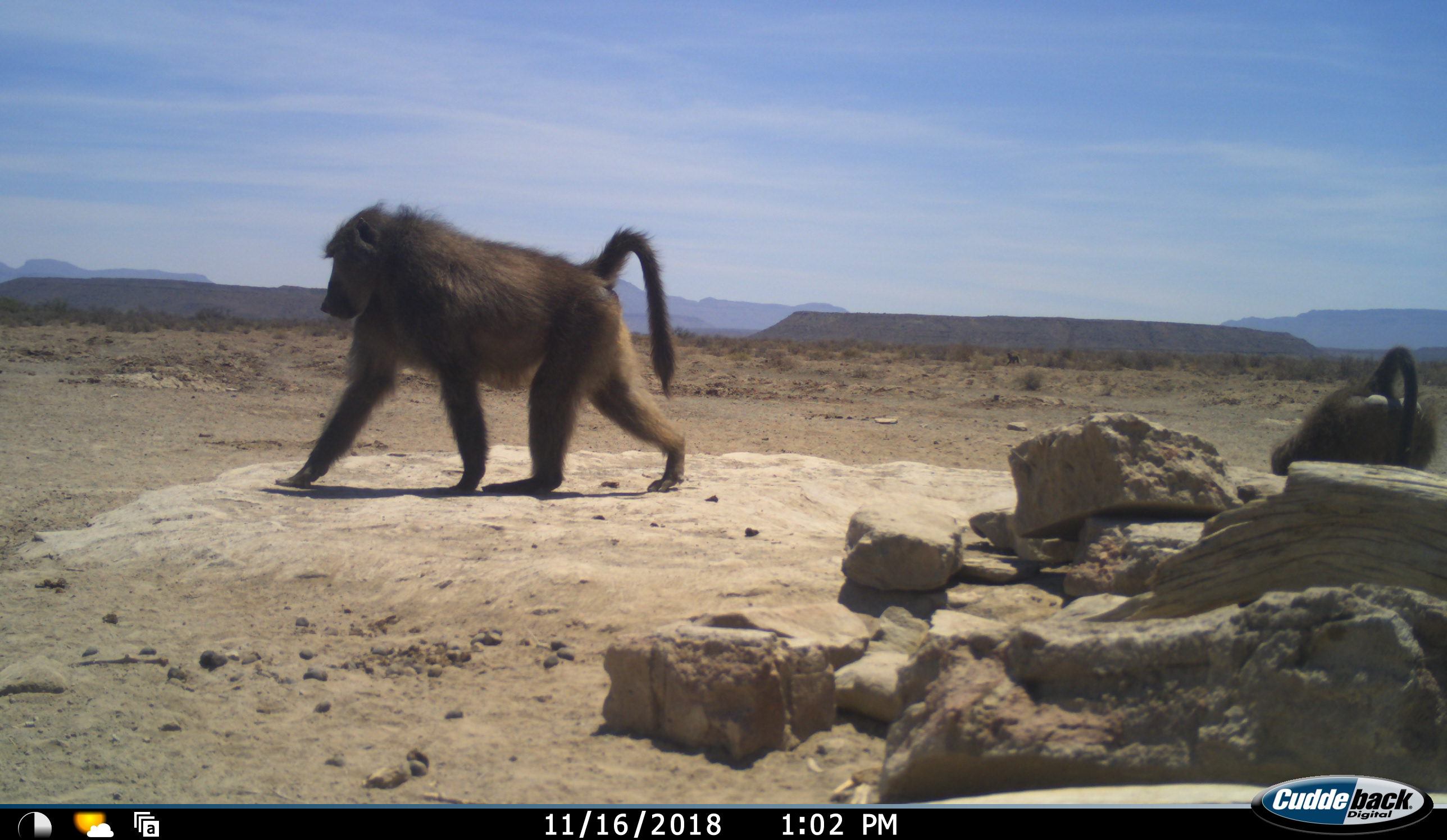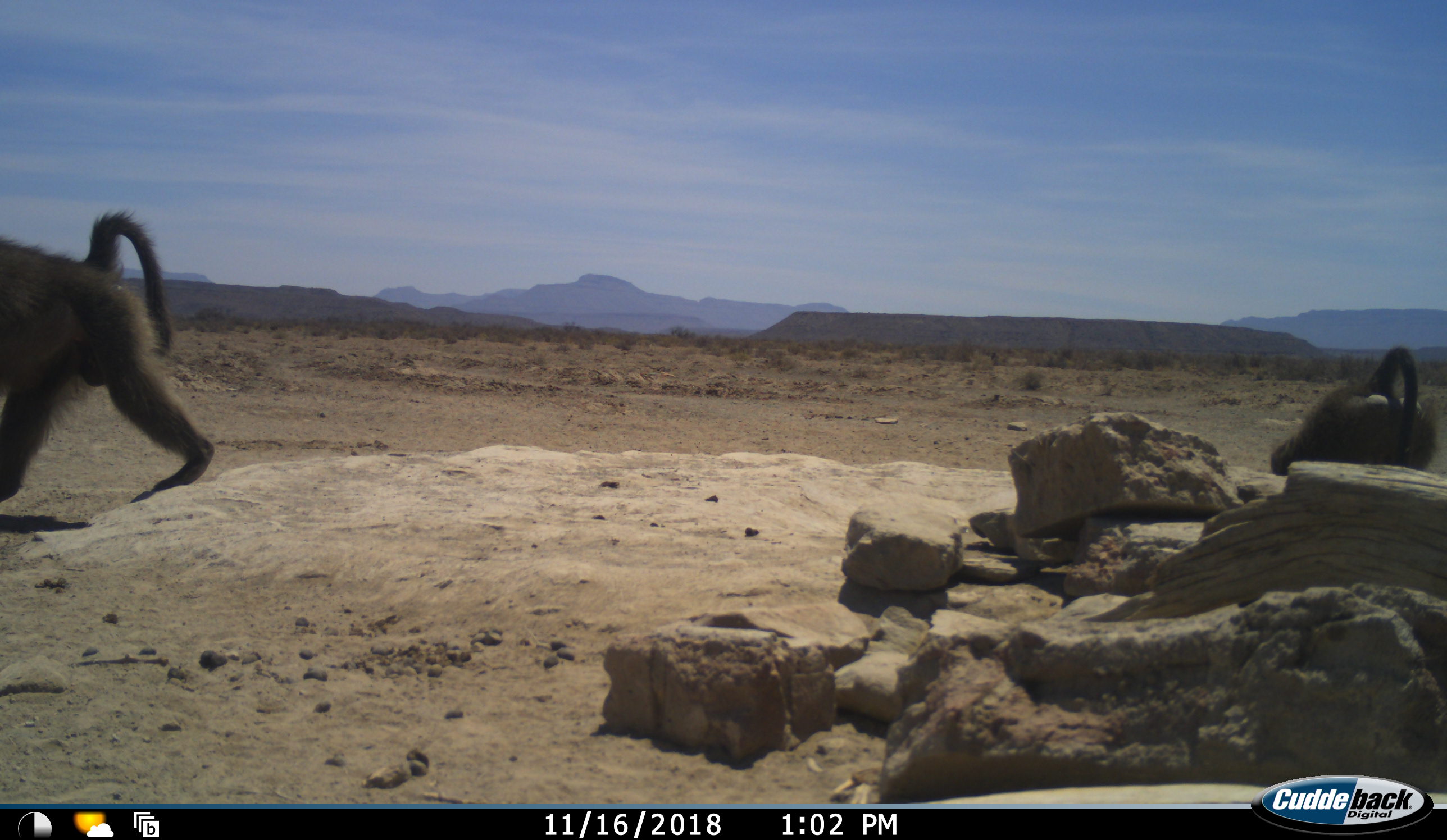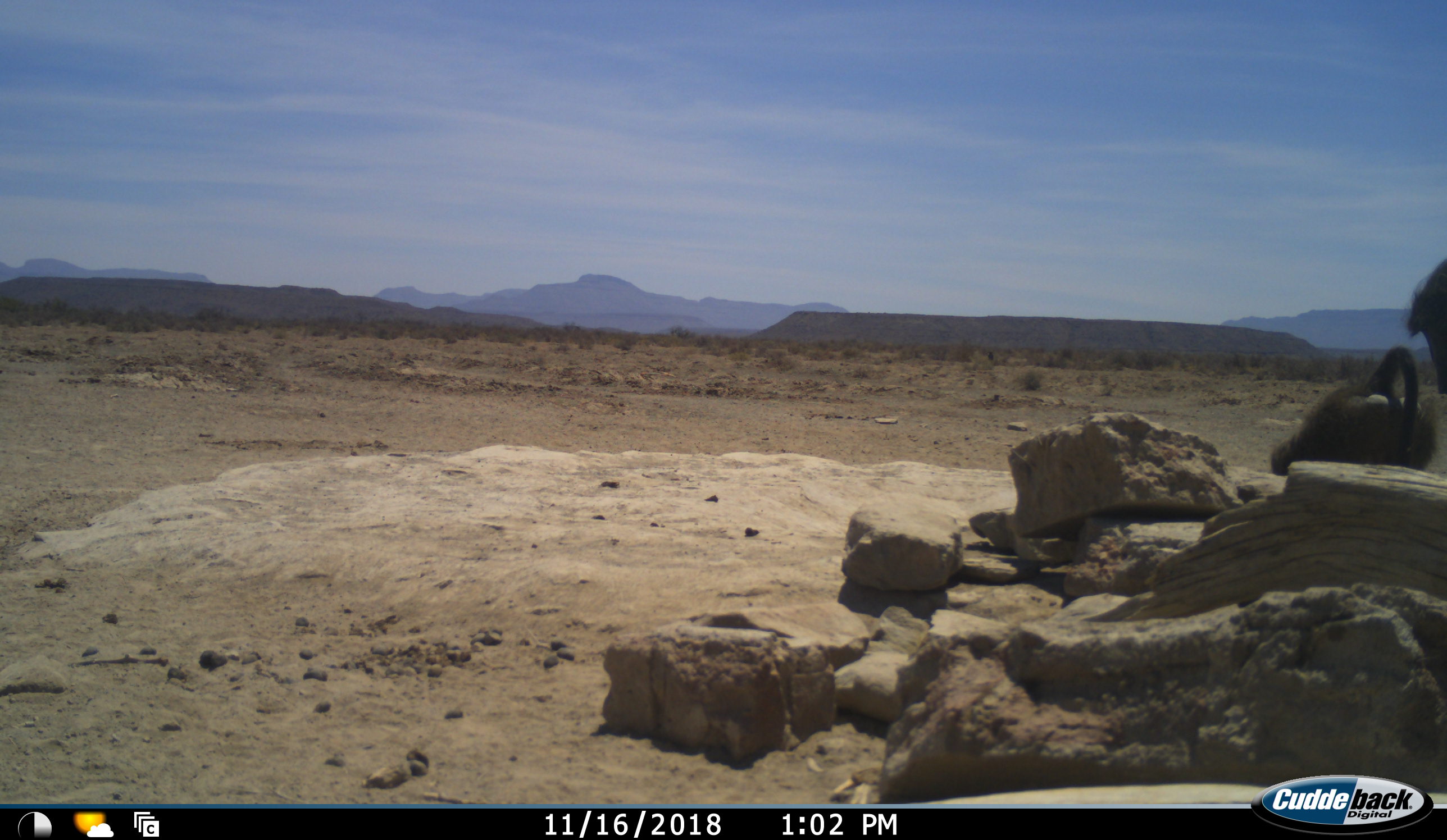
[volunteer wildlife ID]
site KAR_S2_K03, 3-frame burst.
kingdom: Animalia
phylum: Chordata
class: Mammalia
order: Primates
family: Cercopithecidae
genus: Papio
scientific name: Papio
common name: baboon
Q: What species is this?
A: Baboon (Papio).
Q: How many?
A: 3.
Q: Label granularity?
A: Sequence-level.